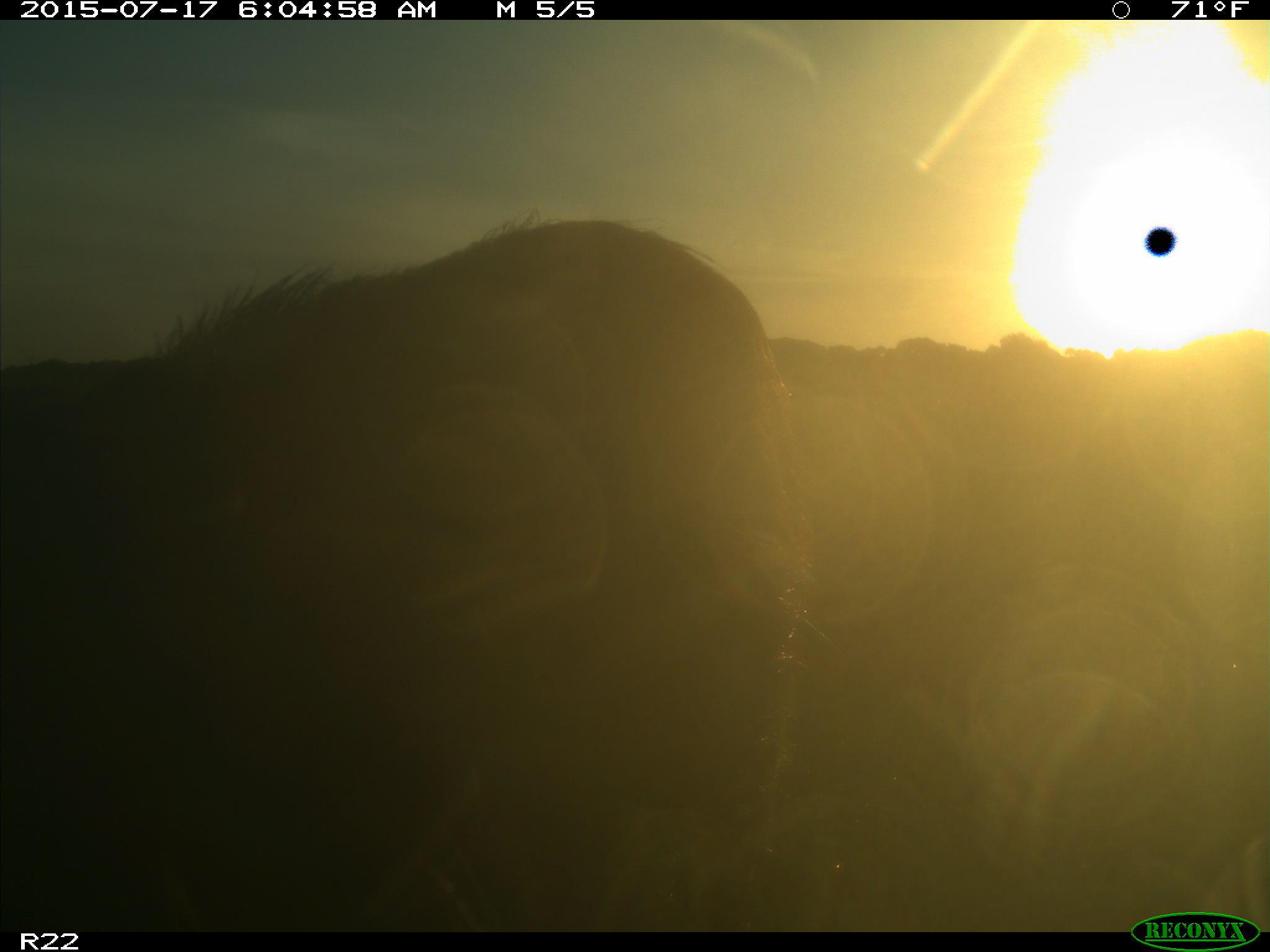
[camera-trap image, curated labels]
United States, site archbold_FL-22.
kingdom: Animalia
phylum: Chordata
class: Mammalia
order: Artiodactyla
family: Bovidae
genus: Bos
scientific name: Bos taurus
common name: domestic cow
Bos taurus (domestic cow).